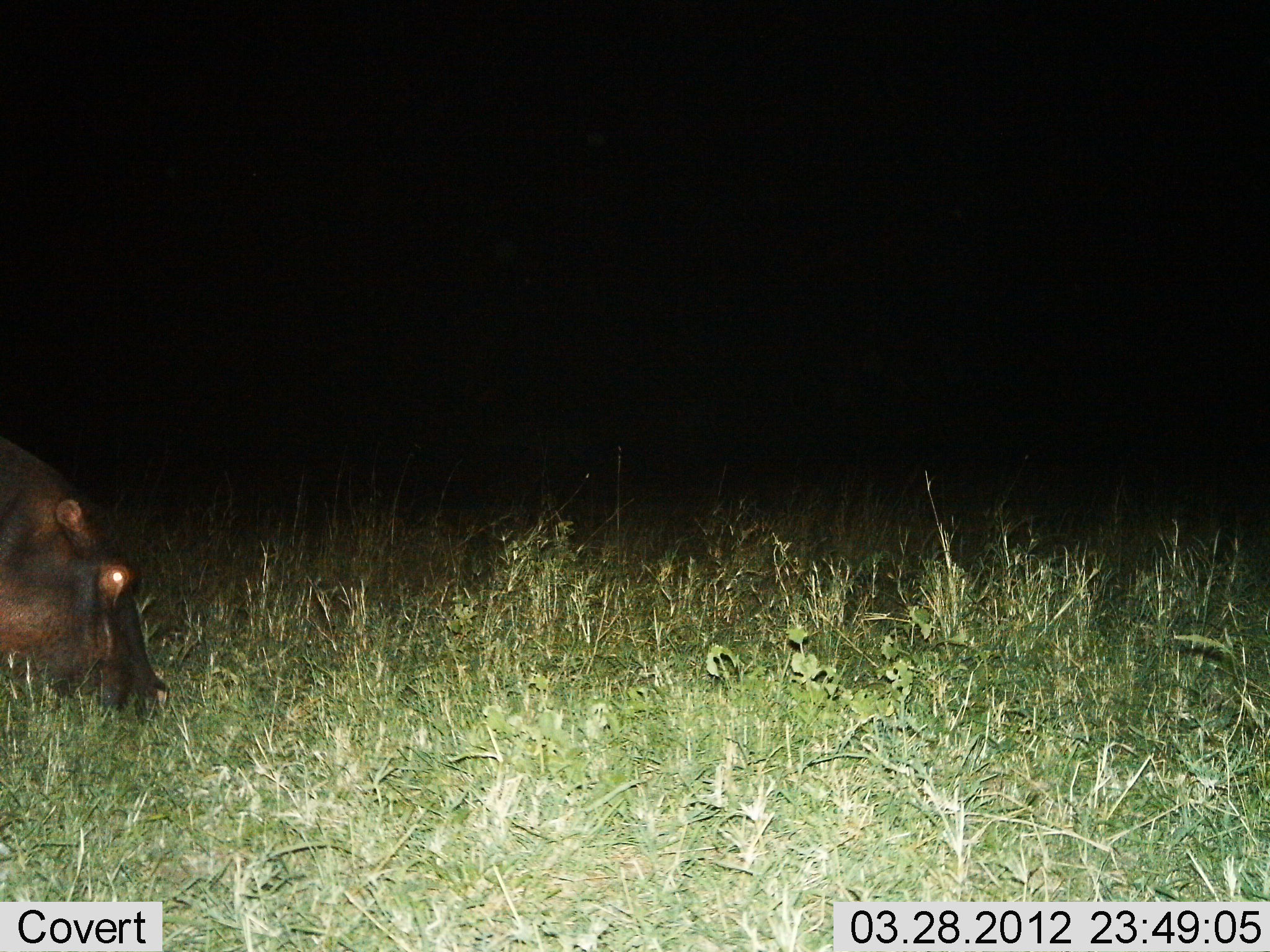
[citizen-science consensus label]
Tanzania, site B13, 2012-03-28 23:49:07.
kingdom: Animalia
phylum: Chordata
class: Mammalia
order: Artiodactyla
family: Hippopotamidae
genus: Hippopotamus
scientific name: Hippopotamus amphibius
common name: hippopotamus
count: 1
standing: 27%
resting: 0%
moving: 8%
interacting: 0%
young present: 0%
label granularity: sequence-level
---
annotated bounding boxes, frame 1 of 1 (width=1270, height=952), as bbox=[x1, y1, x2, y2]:
animal: bbox=[0, 438, 169, 730]